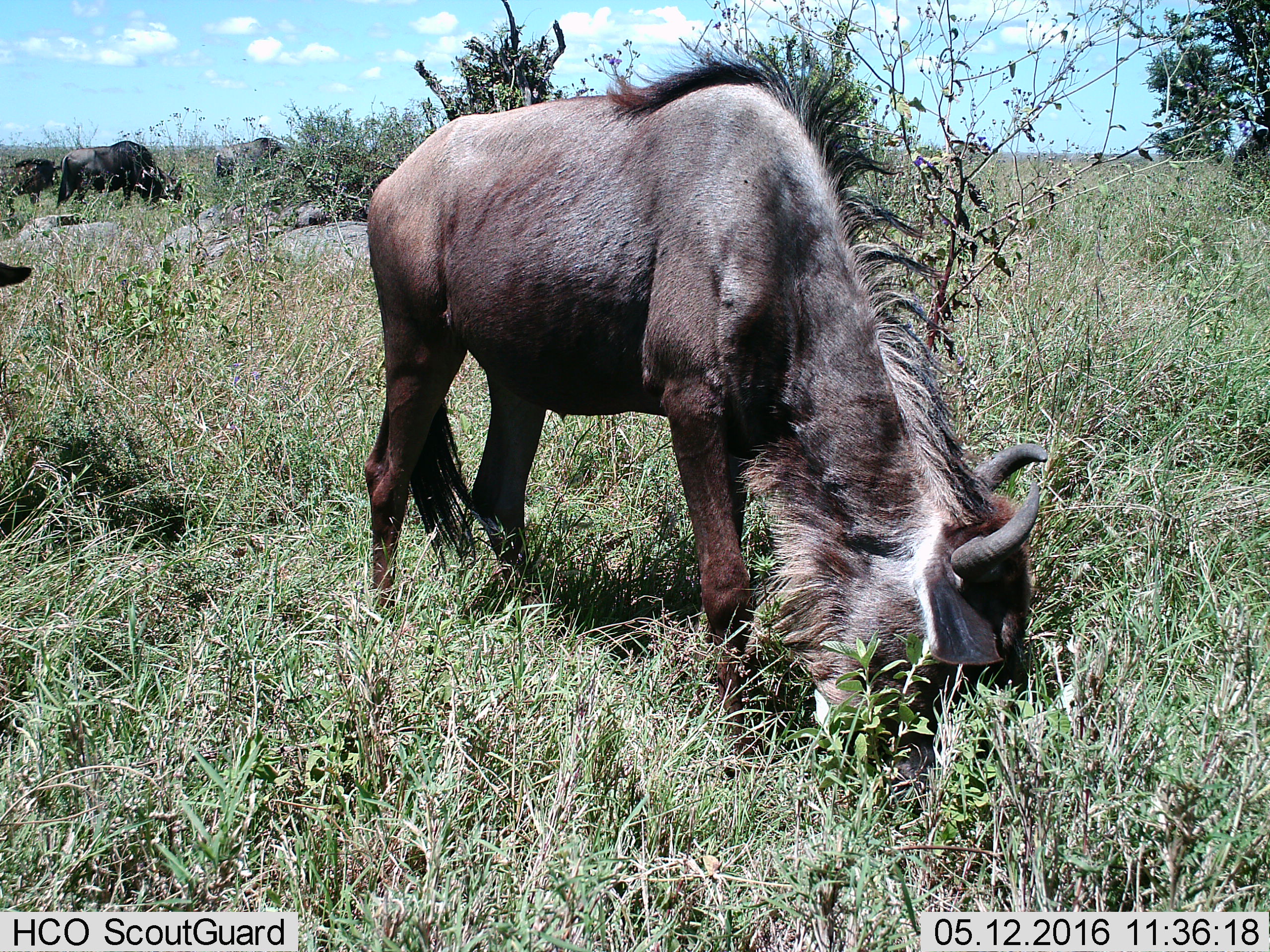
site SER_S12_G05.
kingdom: Animalia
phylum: Chordata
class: Mammalia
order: Artiodactyla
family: Bovidae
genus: Connochaetes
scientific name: Connochaetes taurinus taurinus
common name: blue wildebeest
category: wildebeestblue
Wildebeestblue (blue wildebeest) (Connochaetes taurinus taurinus), count 3. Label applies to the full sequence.